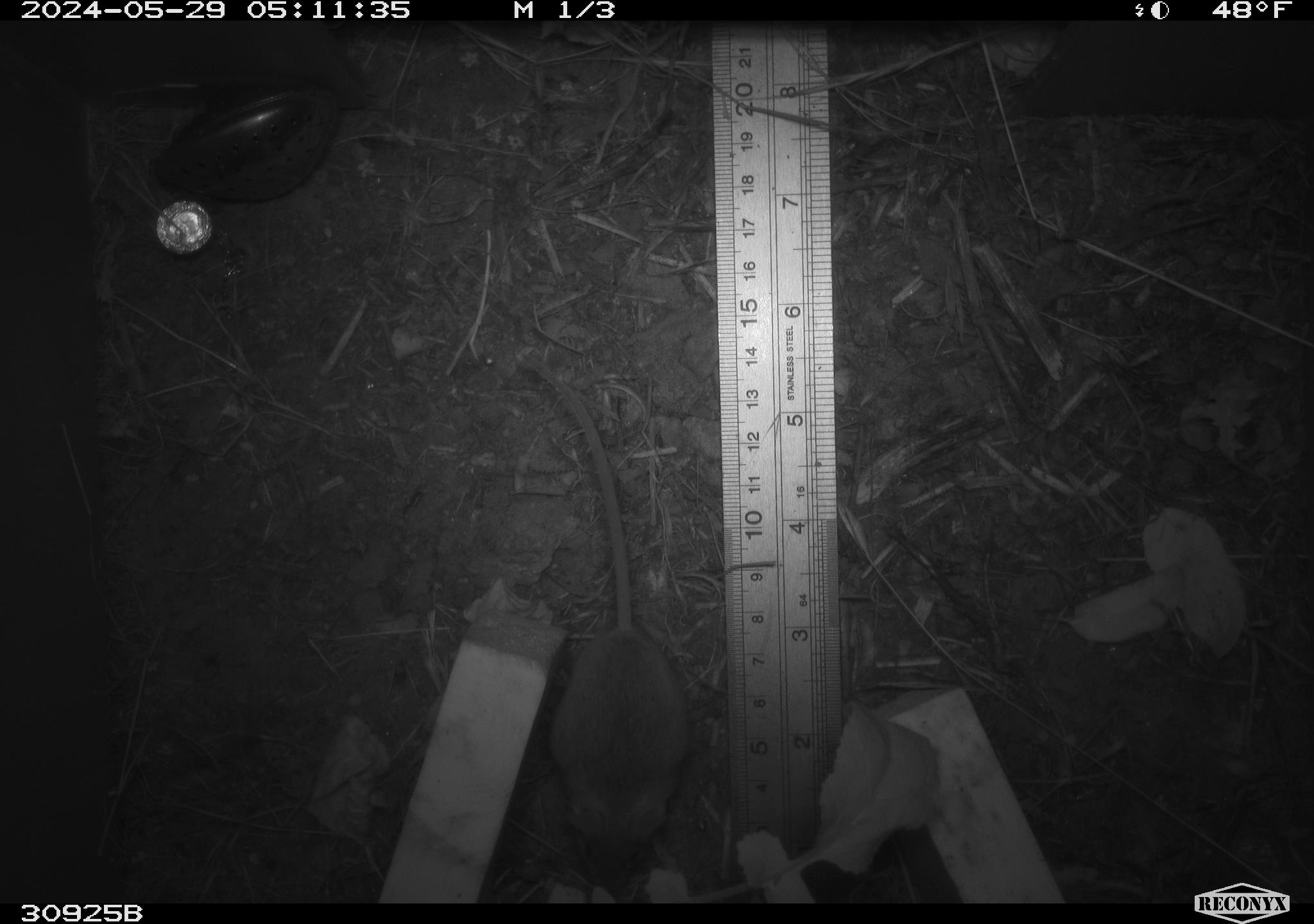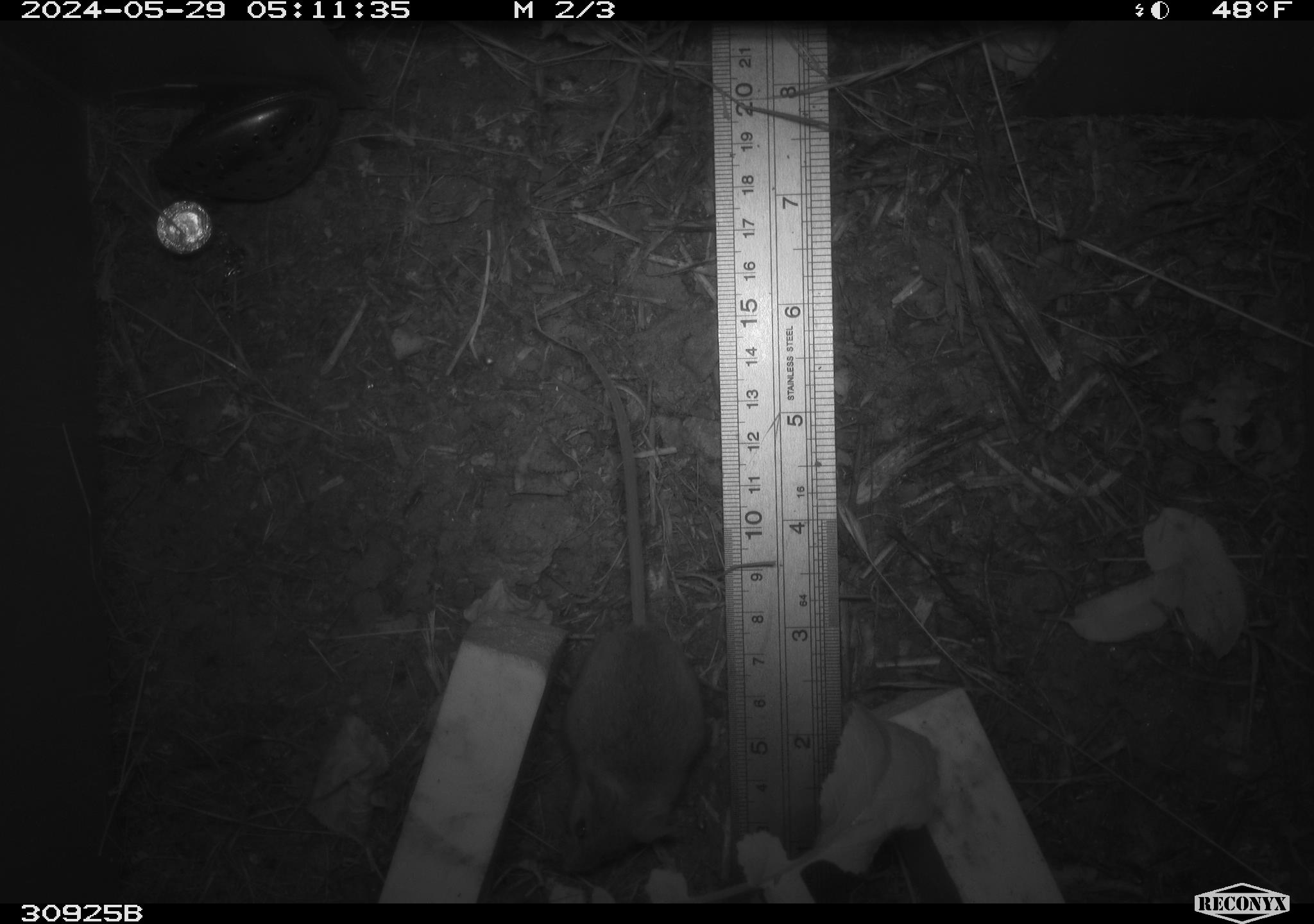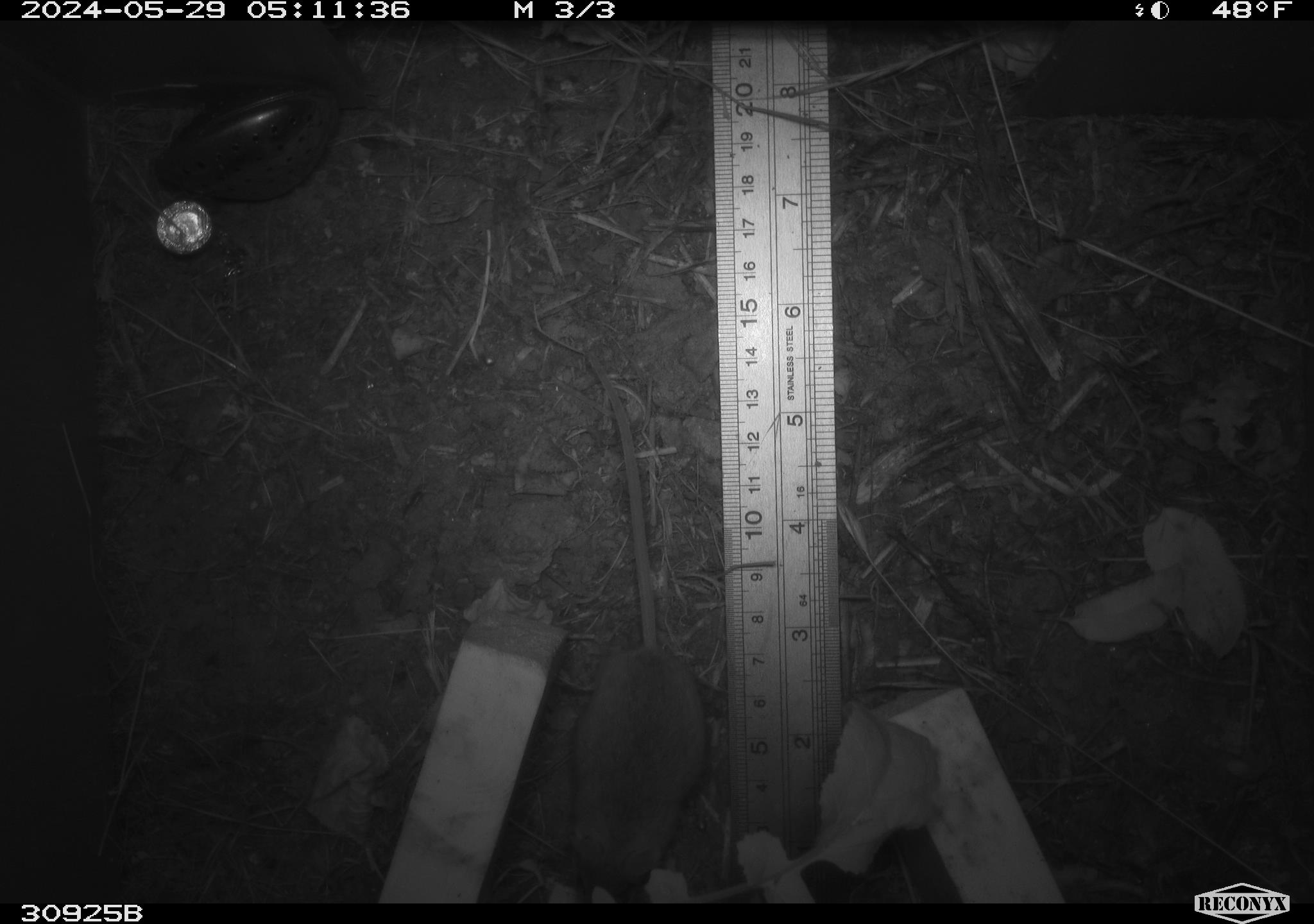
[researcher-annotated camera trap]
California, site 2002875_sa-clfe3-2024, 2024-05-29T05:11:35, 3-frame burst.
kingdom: Animalia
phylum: Chordata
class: Mammalia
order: Rodentia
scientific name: Rodentia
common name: mouse species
Mouse species (Rodentia).